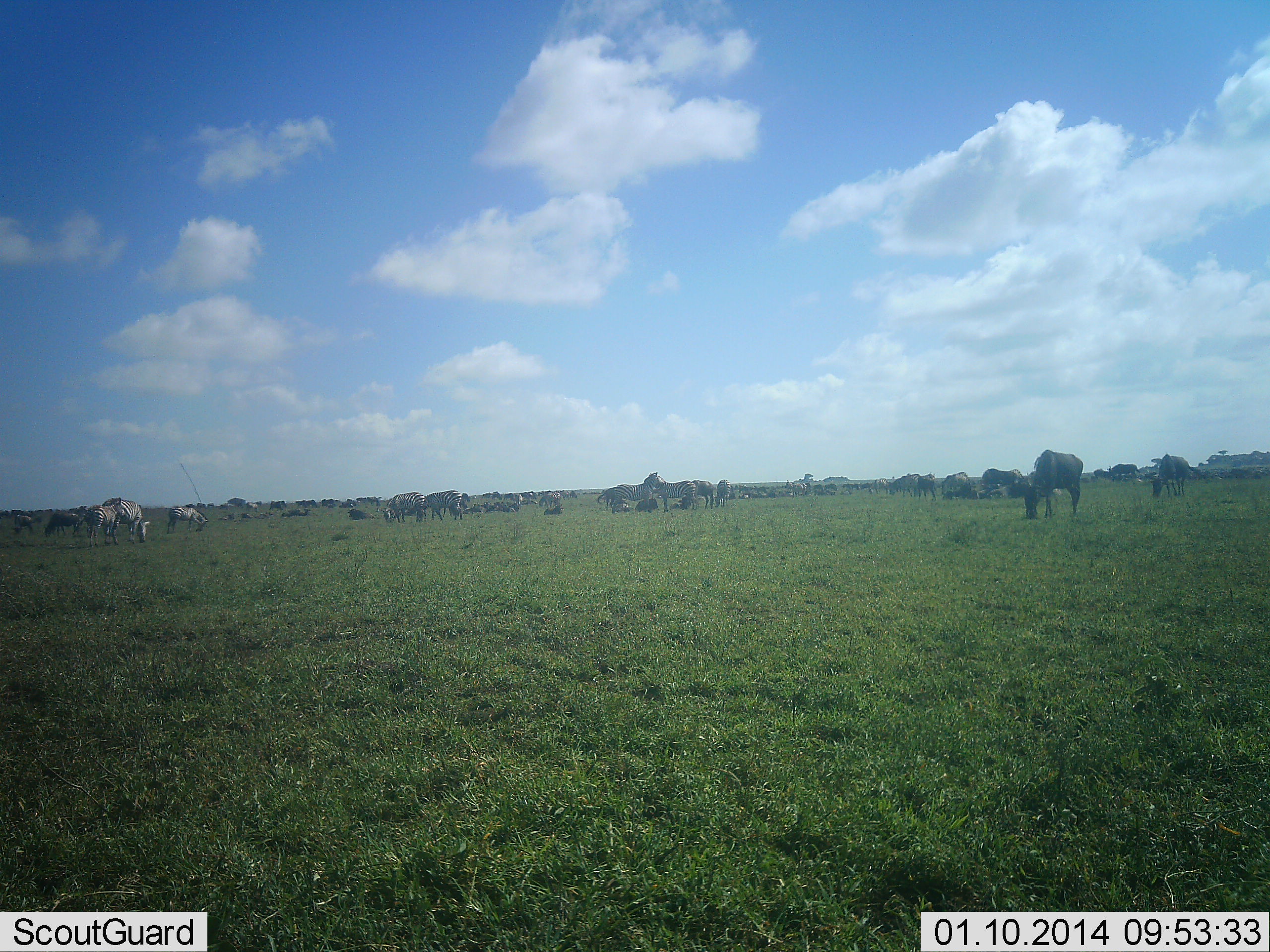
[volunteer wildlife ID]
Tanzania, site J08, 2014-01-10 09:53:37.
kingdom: Animalia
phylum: Chordata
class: Mammalia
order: Artiodactyla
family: Bovidae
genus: Connochaetes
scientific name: Connochaetes taurinus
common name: blue wildebeest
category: wildebeest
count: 11-50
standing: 44%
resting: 0%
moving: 11%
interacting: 0%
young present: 0%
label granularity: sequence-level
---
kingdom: Animalia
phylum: Chordata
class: Mammalia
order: Perissodactyla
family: Equidae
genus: Equus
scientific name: Equus quagga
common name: plains zebra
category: zebra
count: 5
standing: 73%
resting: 9%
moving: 9%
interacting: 9%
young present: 0%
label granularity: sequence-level